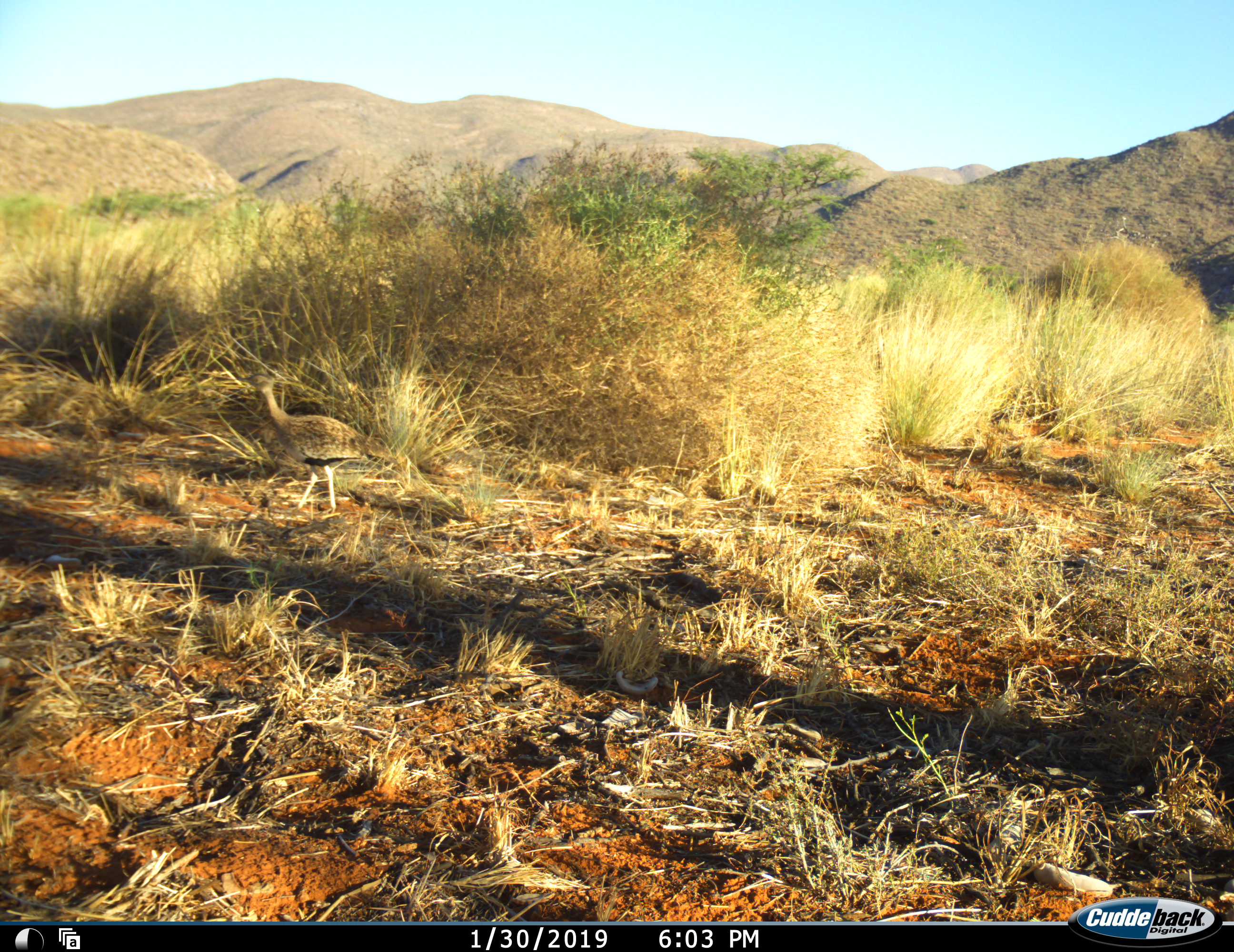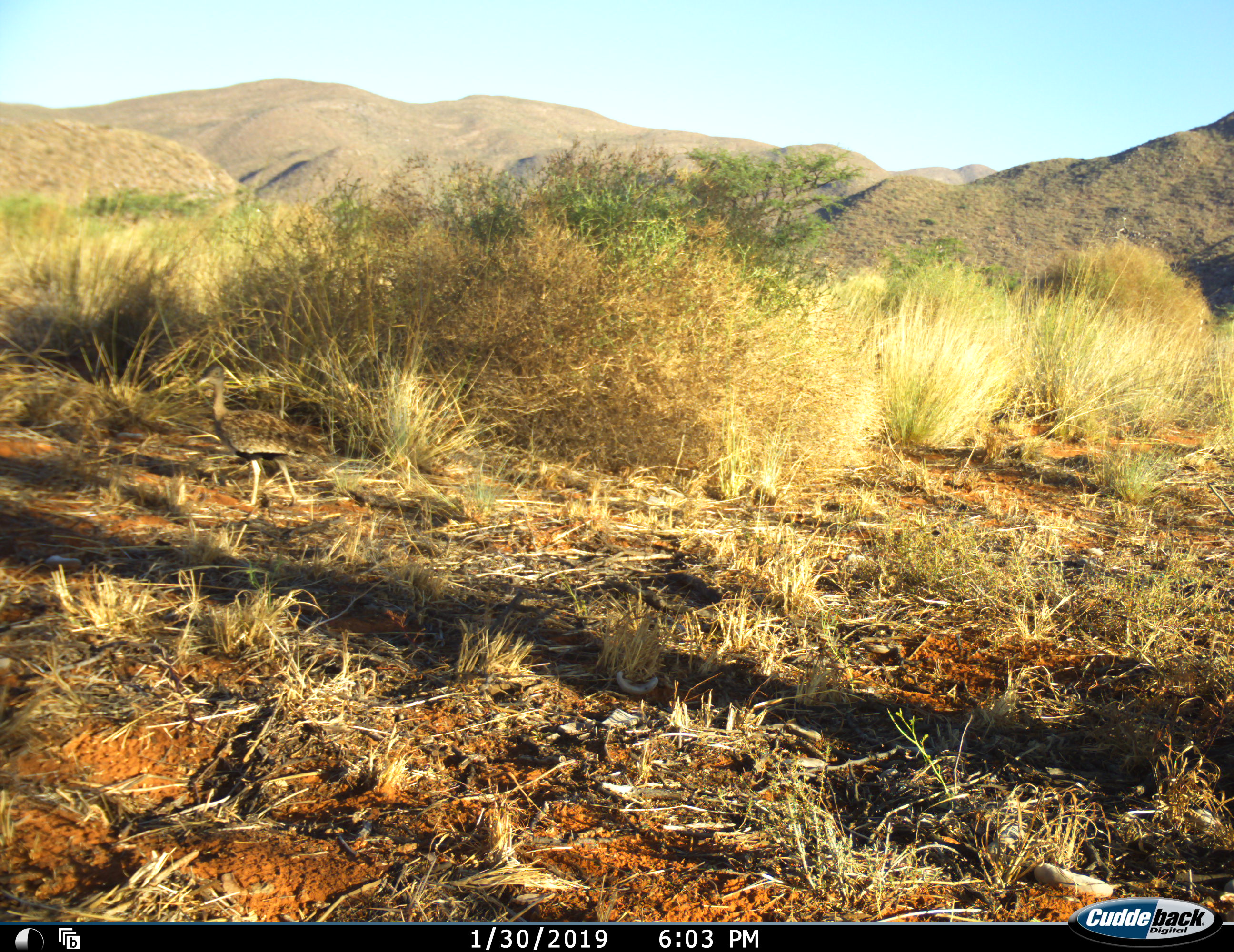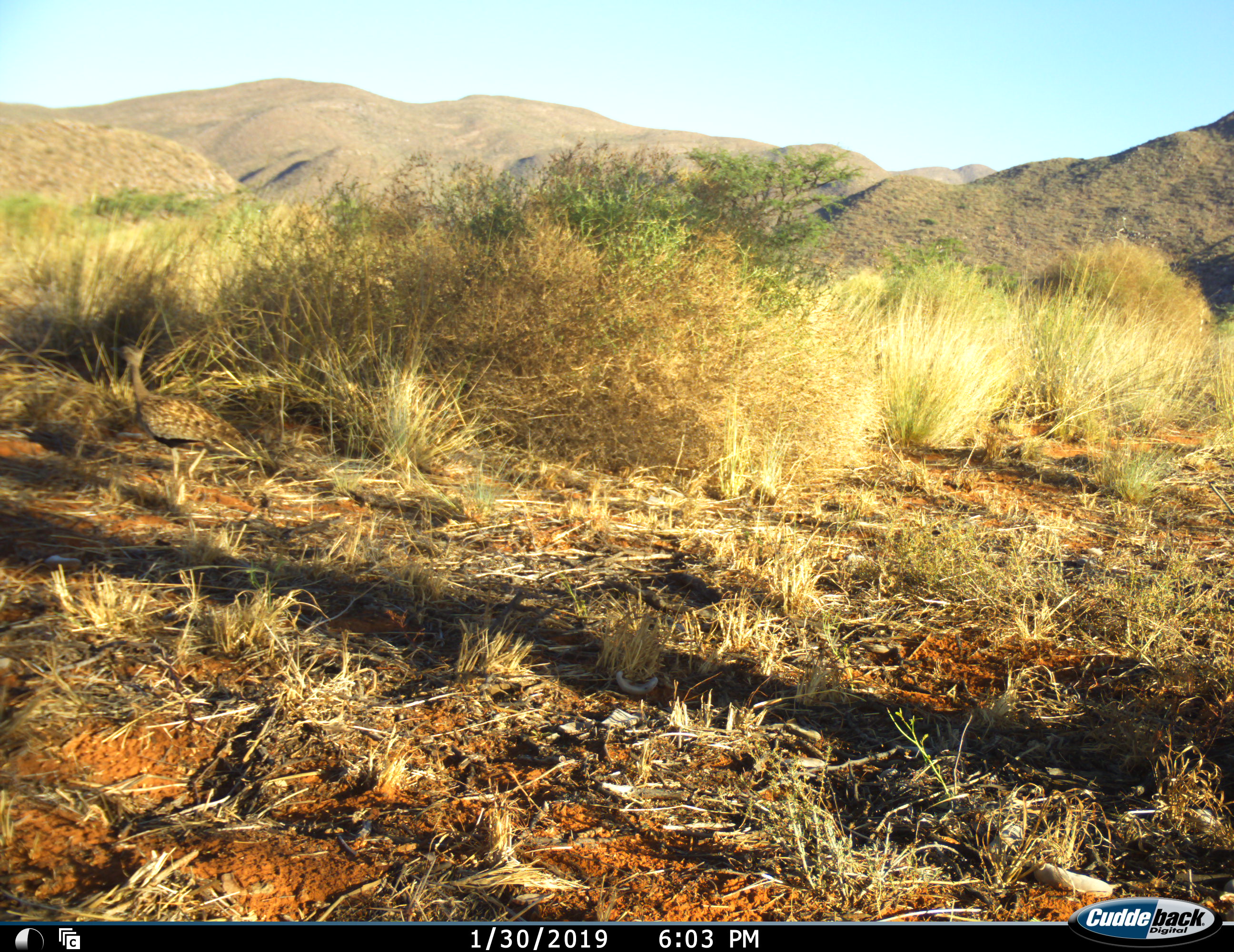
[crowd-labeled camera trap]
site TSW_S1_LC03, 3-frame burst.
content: unidentified animal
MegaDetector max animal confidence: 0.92